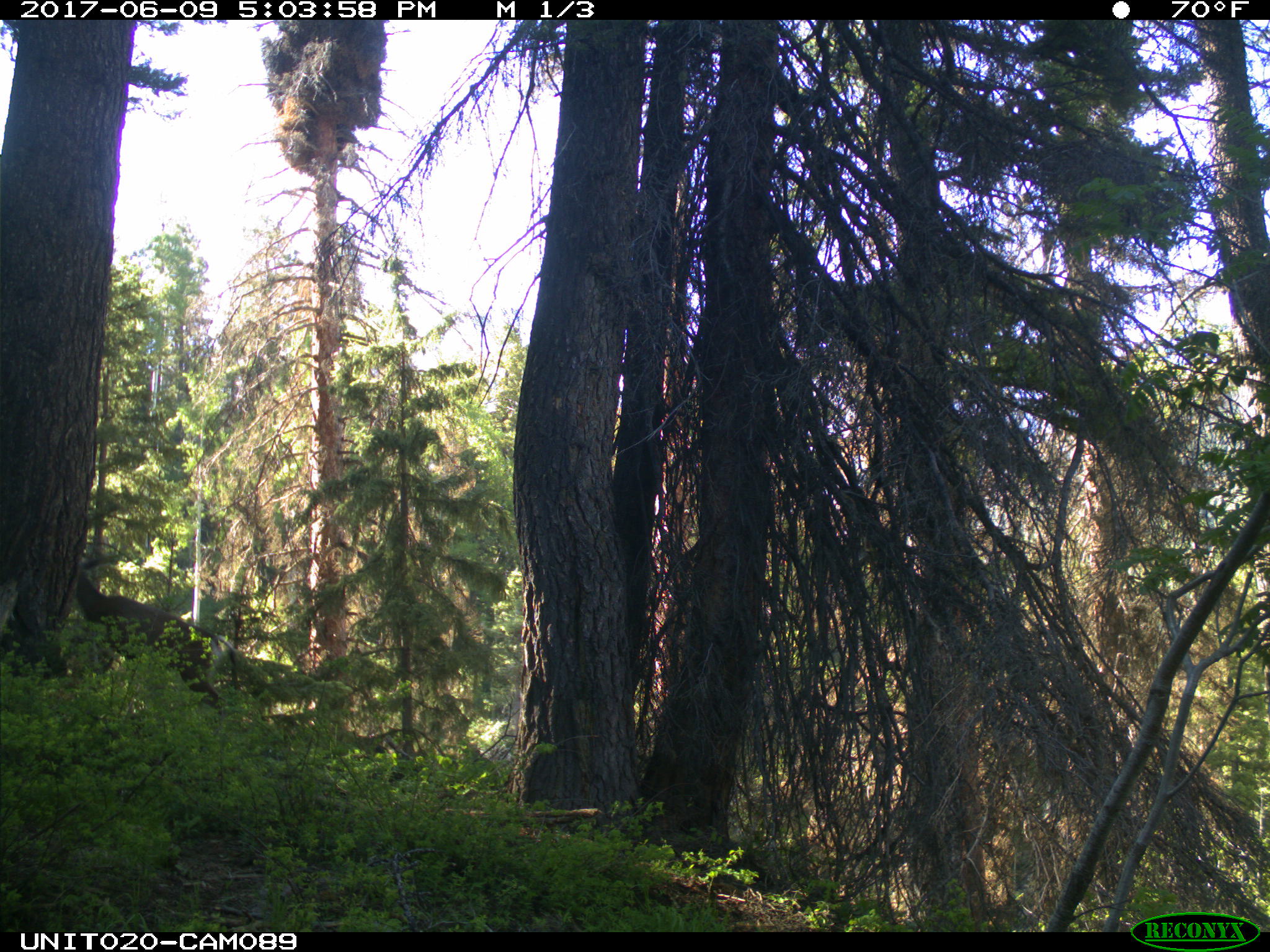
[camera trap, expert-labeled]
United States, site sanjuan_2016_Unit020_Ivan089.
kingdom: Animalia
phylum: Chordata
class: Mammalia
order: Artiodactyla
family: Cervidae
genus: Odocoileus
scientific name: Odocoileus hemionus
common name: mule deer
Odocoileus hemionus (mule deer).